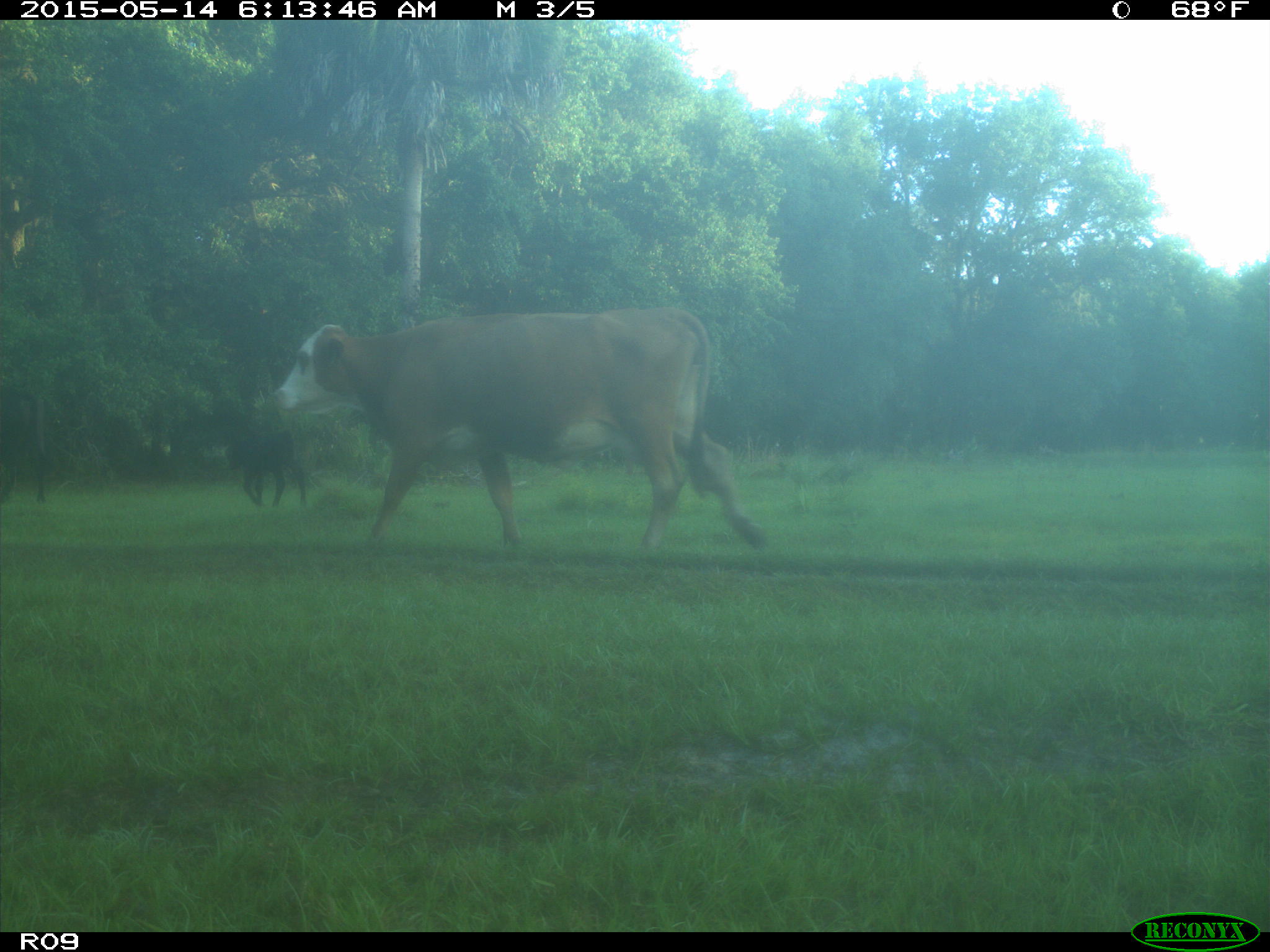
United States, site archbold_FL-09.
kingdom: Animalia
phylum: Chordata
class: Mammalia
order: Artiodactyla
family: Bovidae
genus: Bos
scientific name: Bos taurus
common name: domestic cow